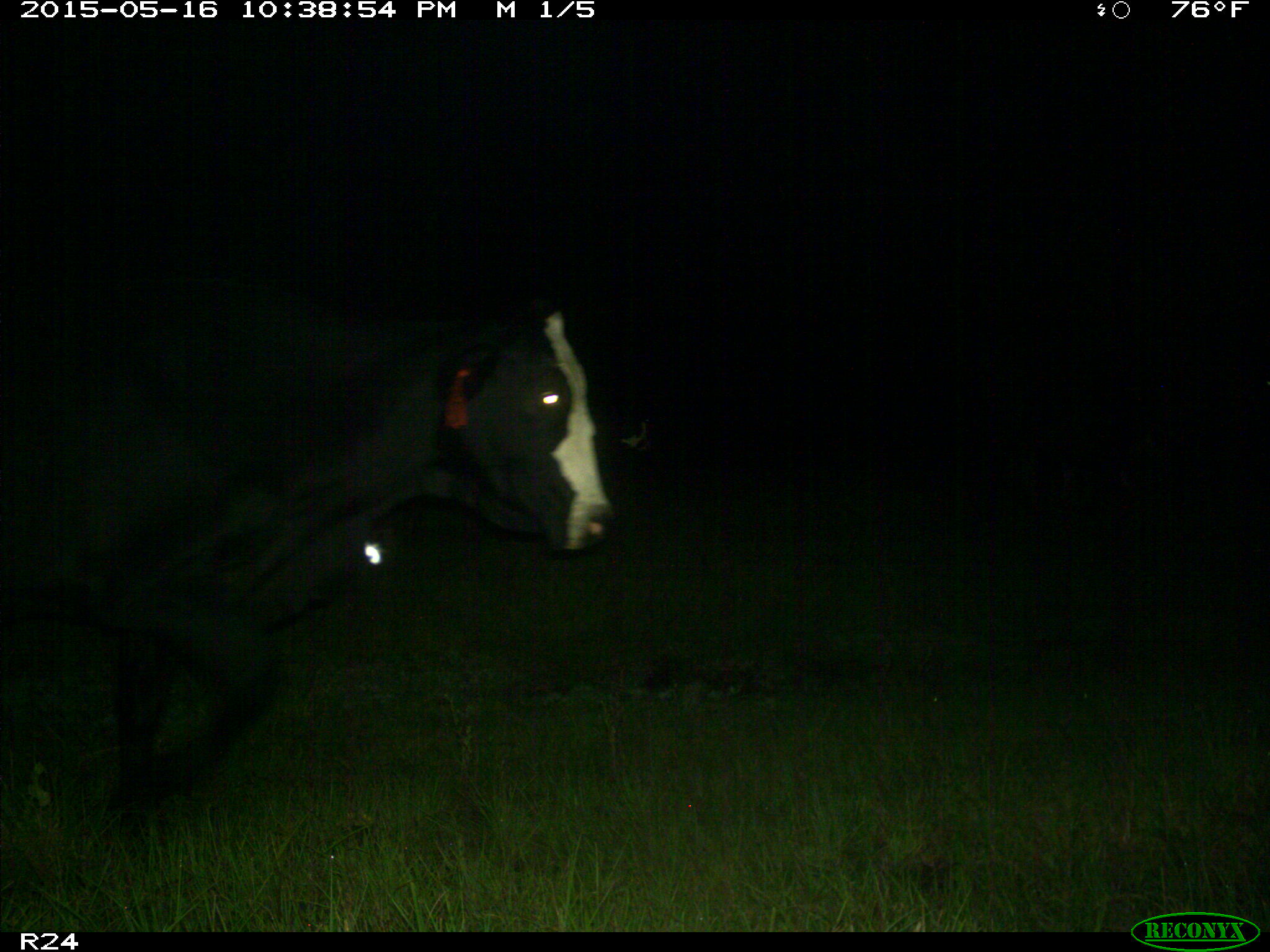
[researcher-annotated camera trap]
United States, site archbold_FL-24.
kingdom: Animalia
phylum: Chordata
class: Mammalia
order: Artiodactyla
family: Bovidae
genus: Bos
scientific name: Bos taurus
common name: domestic cow